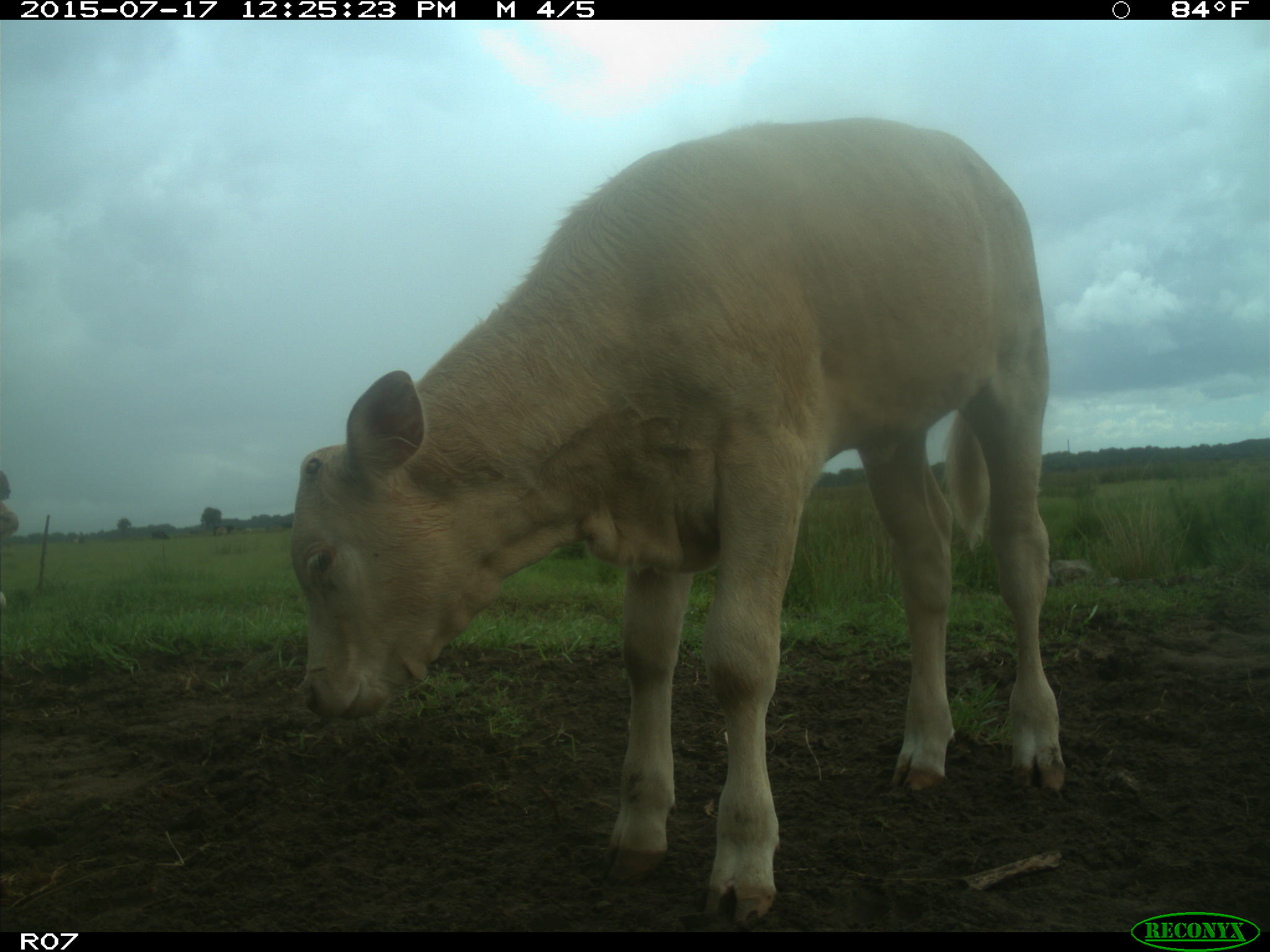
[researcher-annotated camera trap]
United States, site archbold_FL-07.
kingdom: Animalia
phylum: Chordata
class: Mammalia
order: Artiodactyla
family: Bovidae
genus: Bos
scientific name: Bos taurus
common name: domestic cow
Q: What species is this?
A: Bos taurus (domestic cow).